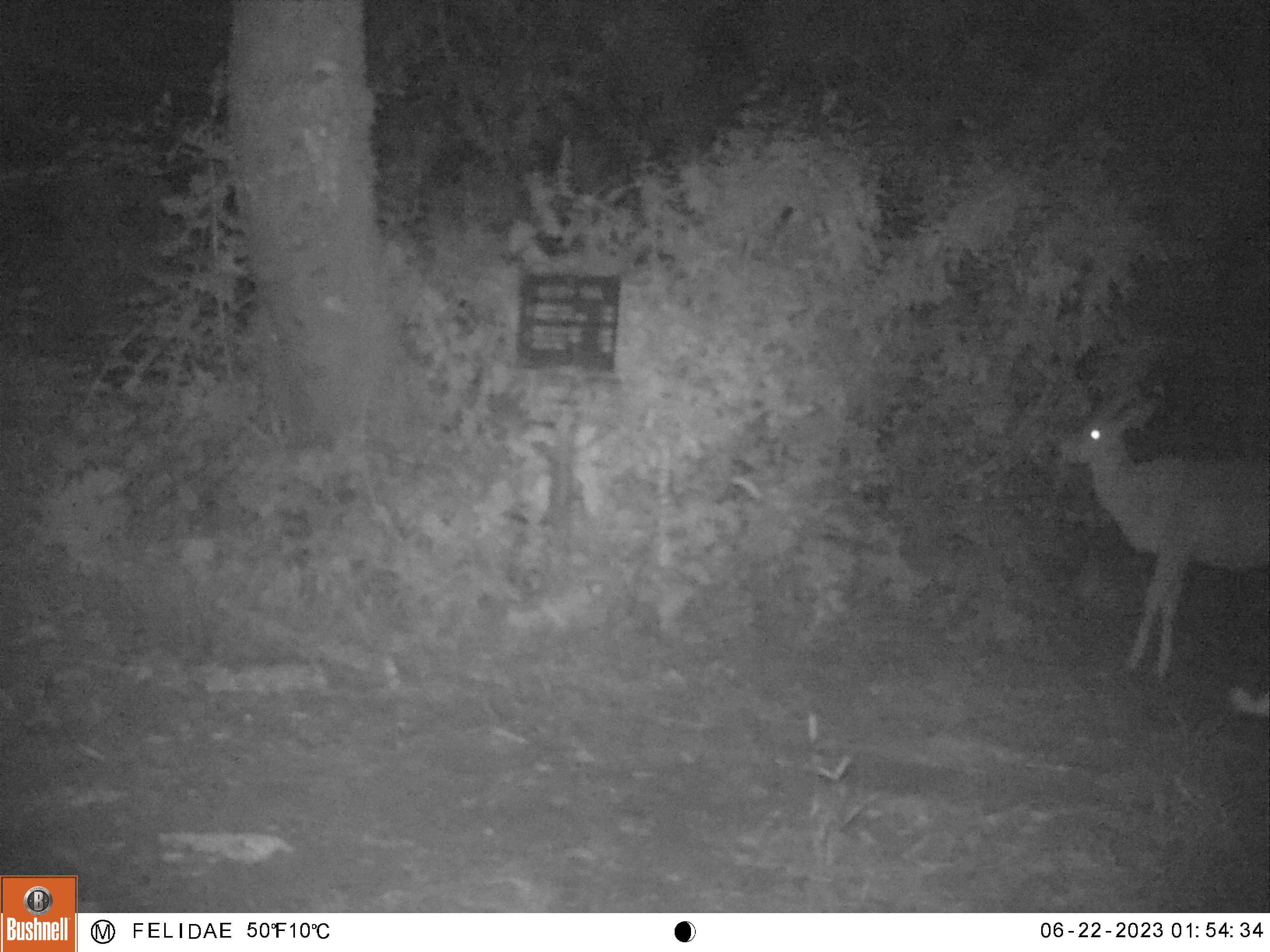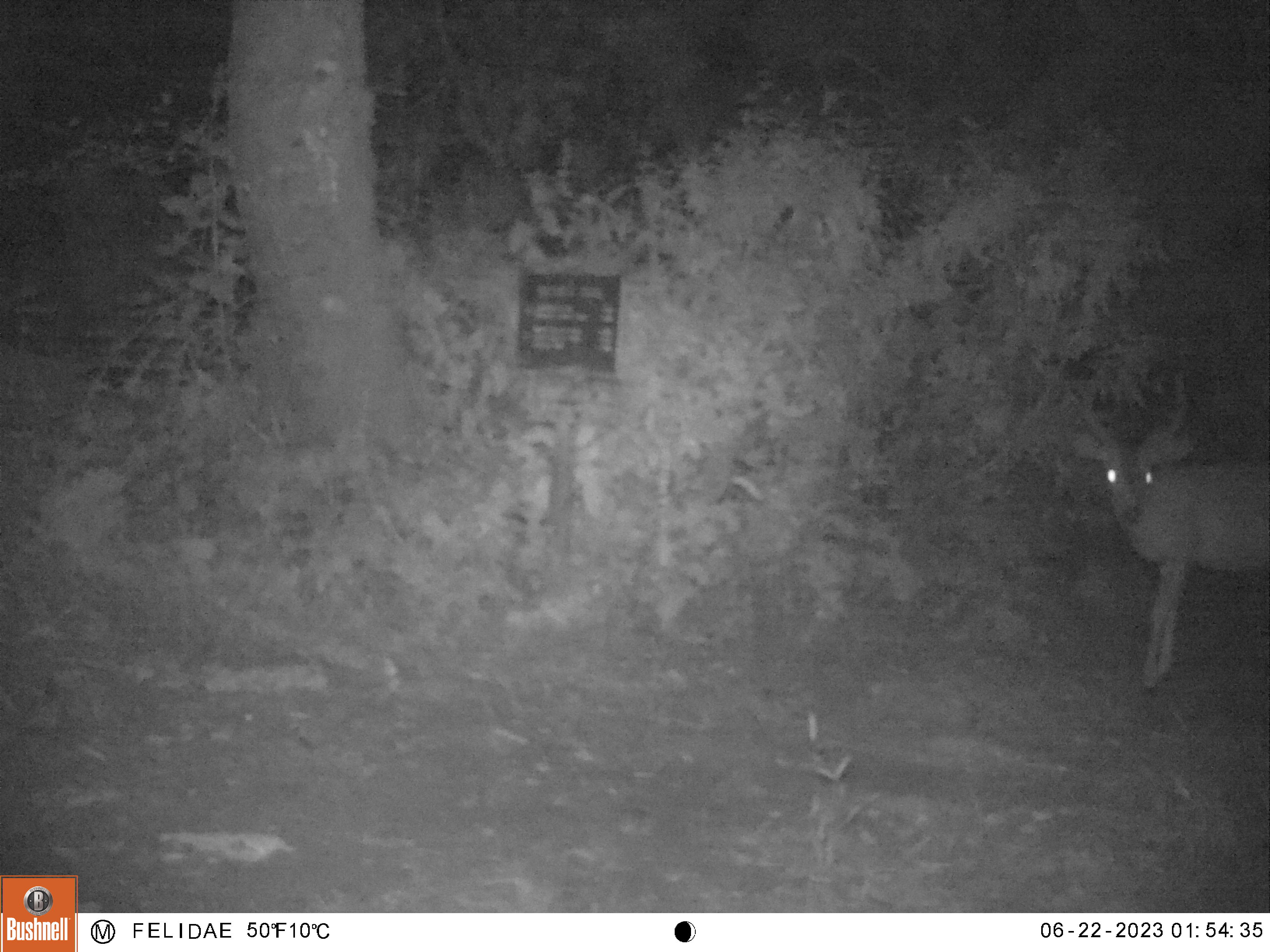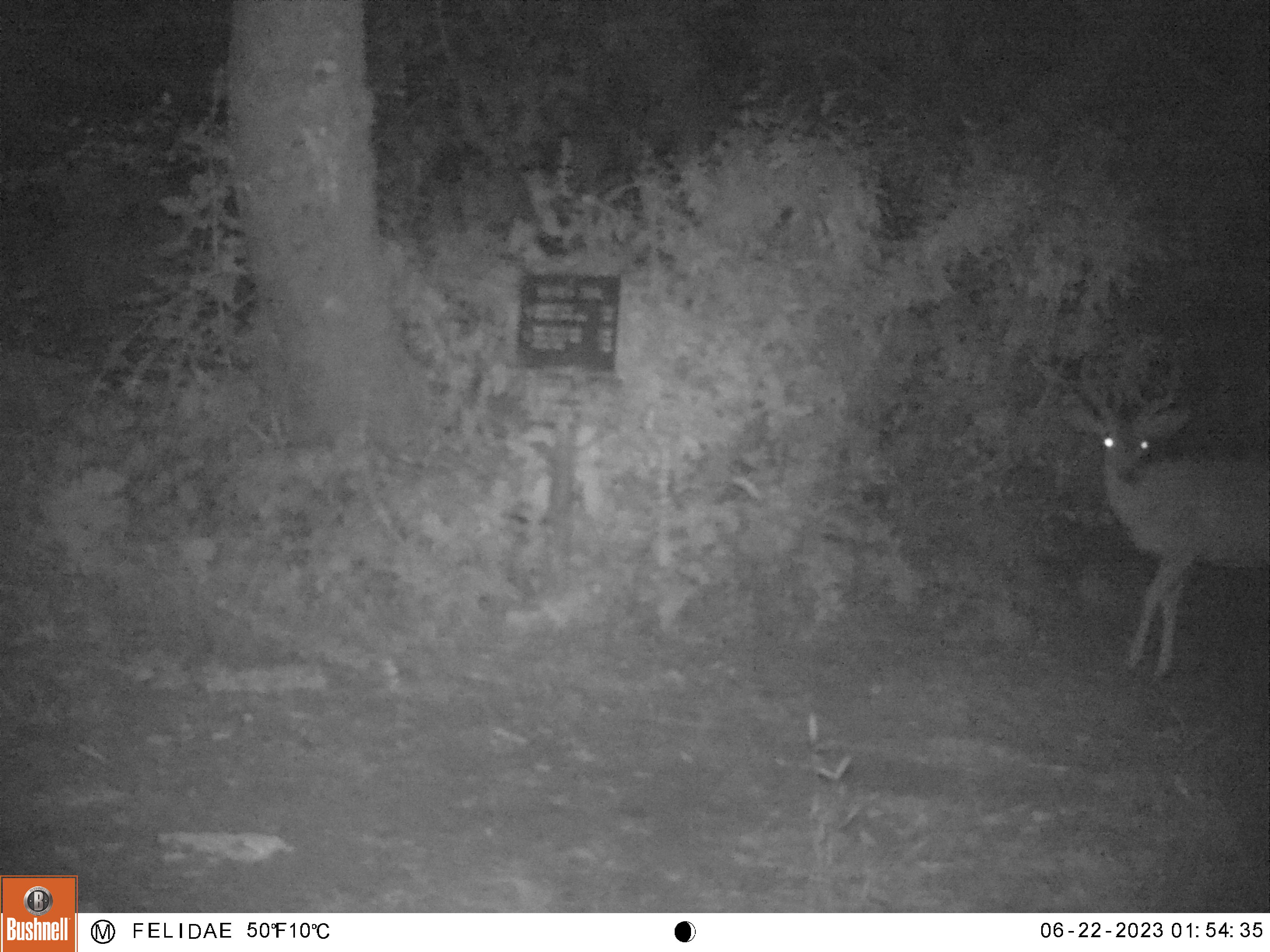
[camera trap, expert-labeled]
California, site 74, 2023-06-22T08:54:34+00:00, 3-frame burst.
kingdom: Animalia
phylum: Chordata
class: Mammalia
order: Artiodactyla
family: Cervidae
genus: Odocoileus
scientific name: Odocoileus hemionus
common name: mule deer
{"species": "mule deer (Odocoileus hemionus)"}